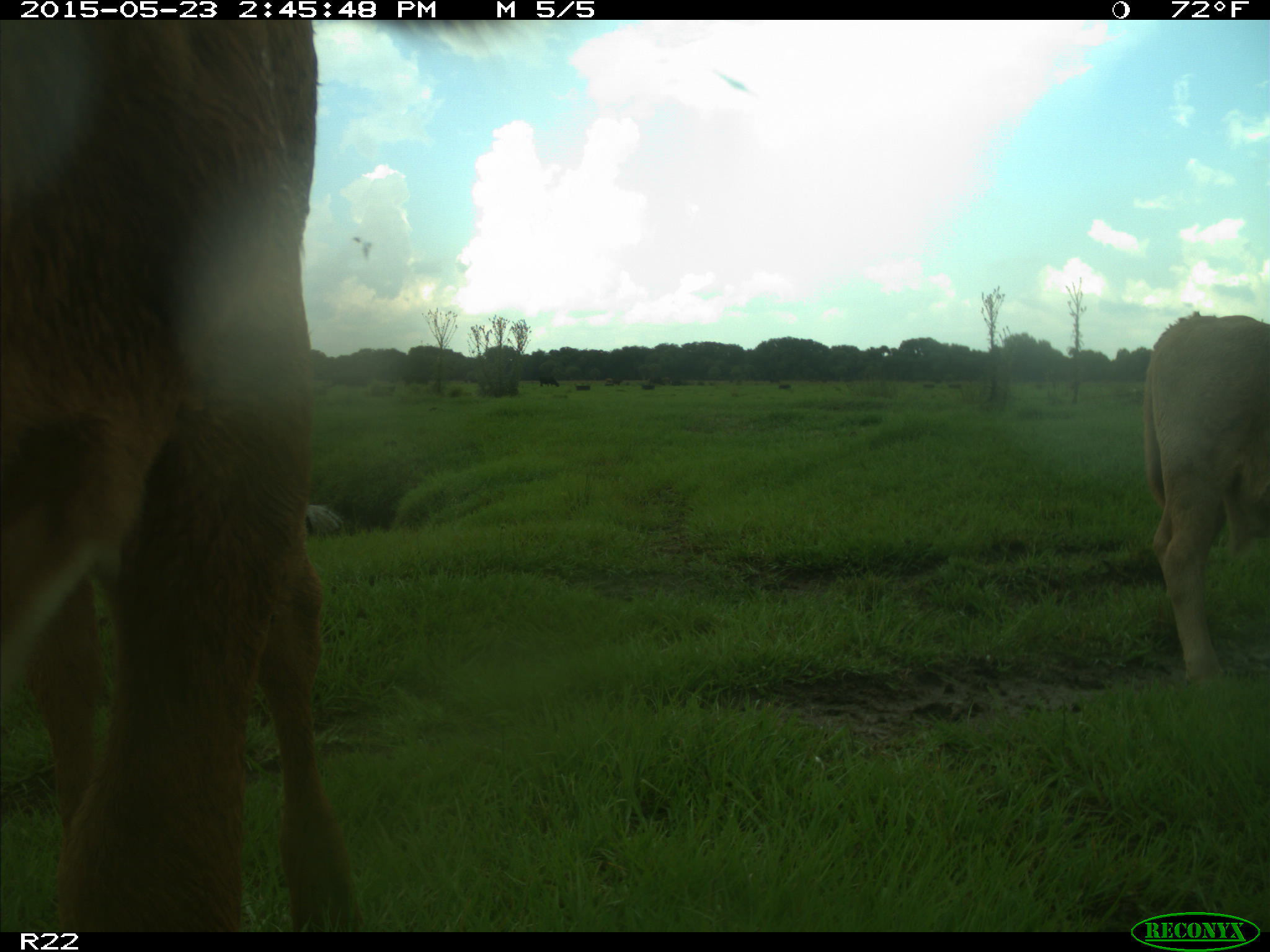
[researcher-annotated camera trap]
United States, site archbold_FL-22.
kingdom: Animalia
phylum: Chordata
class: Mammalia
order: Artiodactyla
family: Bovidae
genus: Bos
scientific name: Bos taurus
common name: domestic cow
Bos taurus (domestic cow).